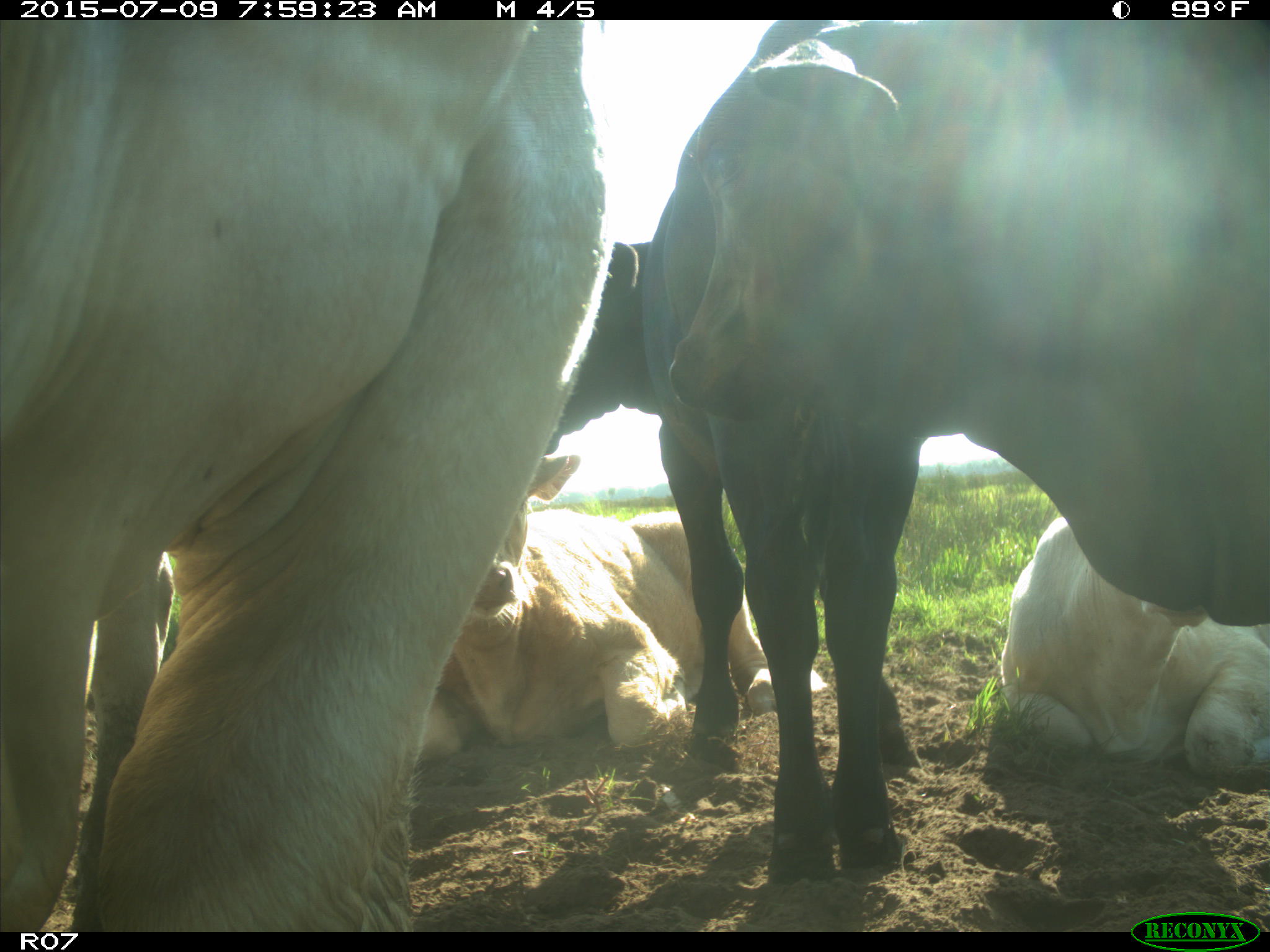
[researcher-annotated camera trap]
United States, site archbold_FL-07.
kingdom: Animalia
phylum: Chordata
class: Mammalia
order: Artiodactyla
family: Bovidae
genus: Bos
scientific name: Bos taurus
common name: domestic cow